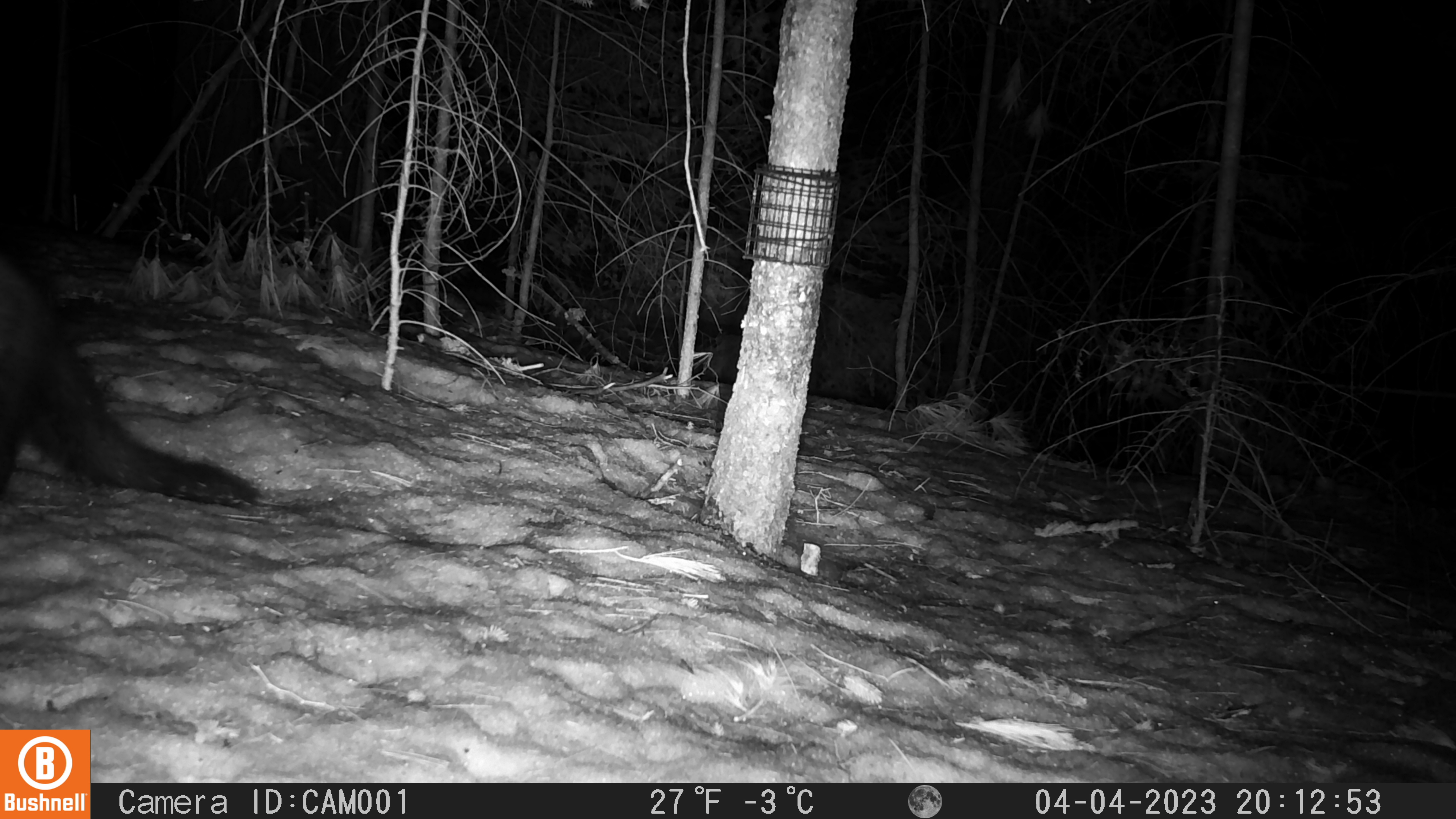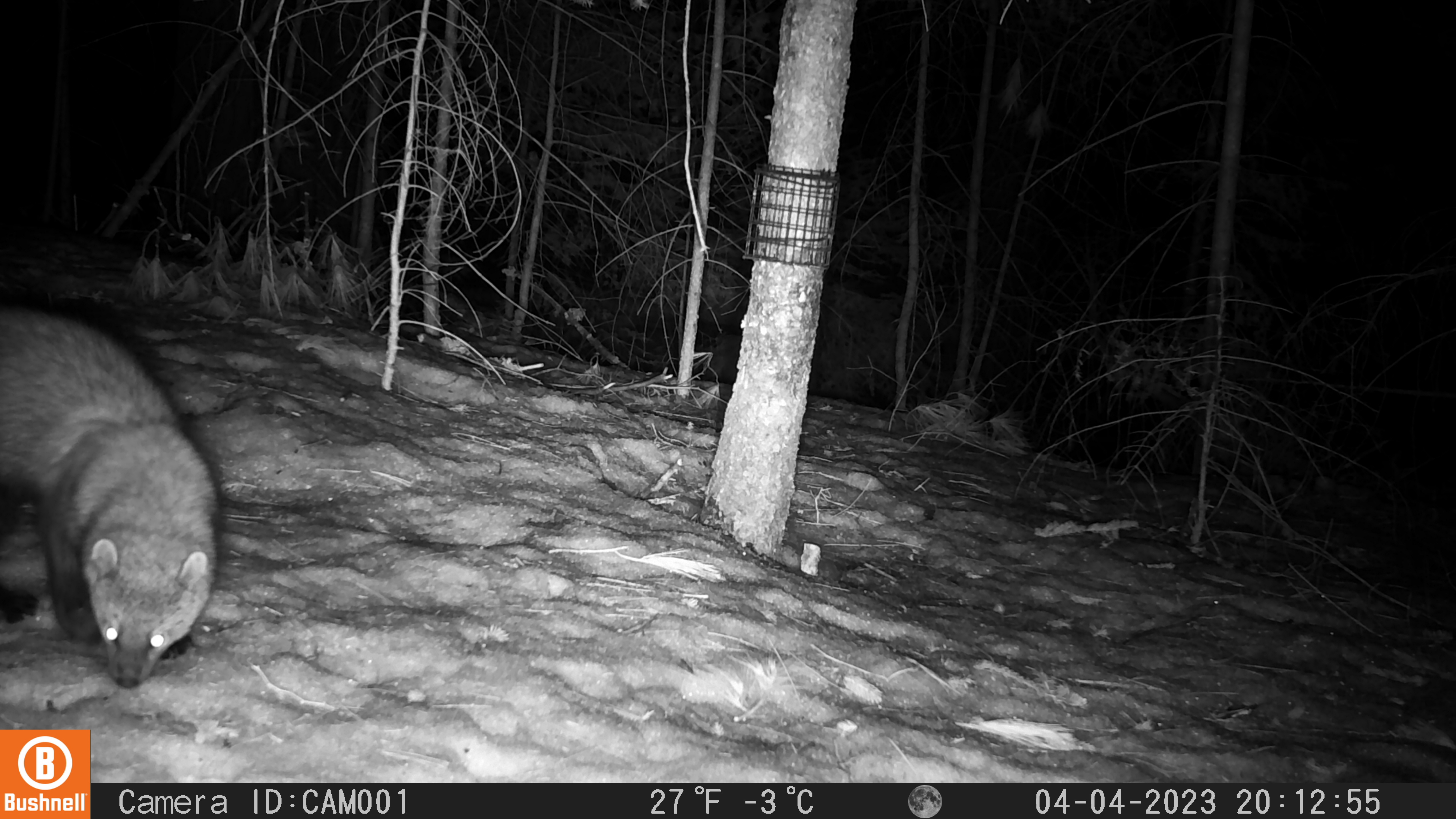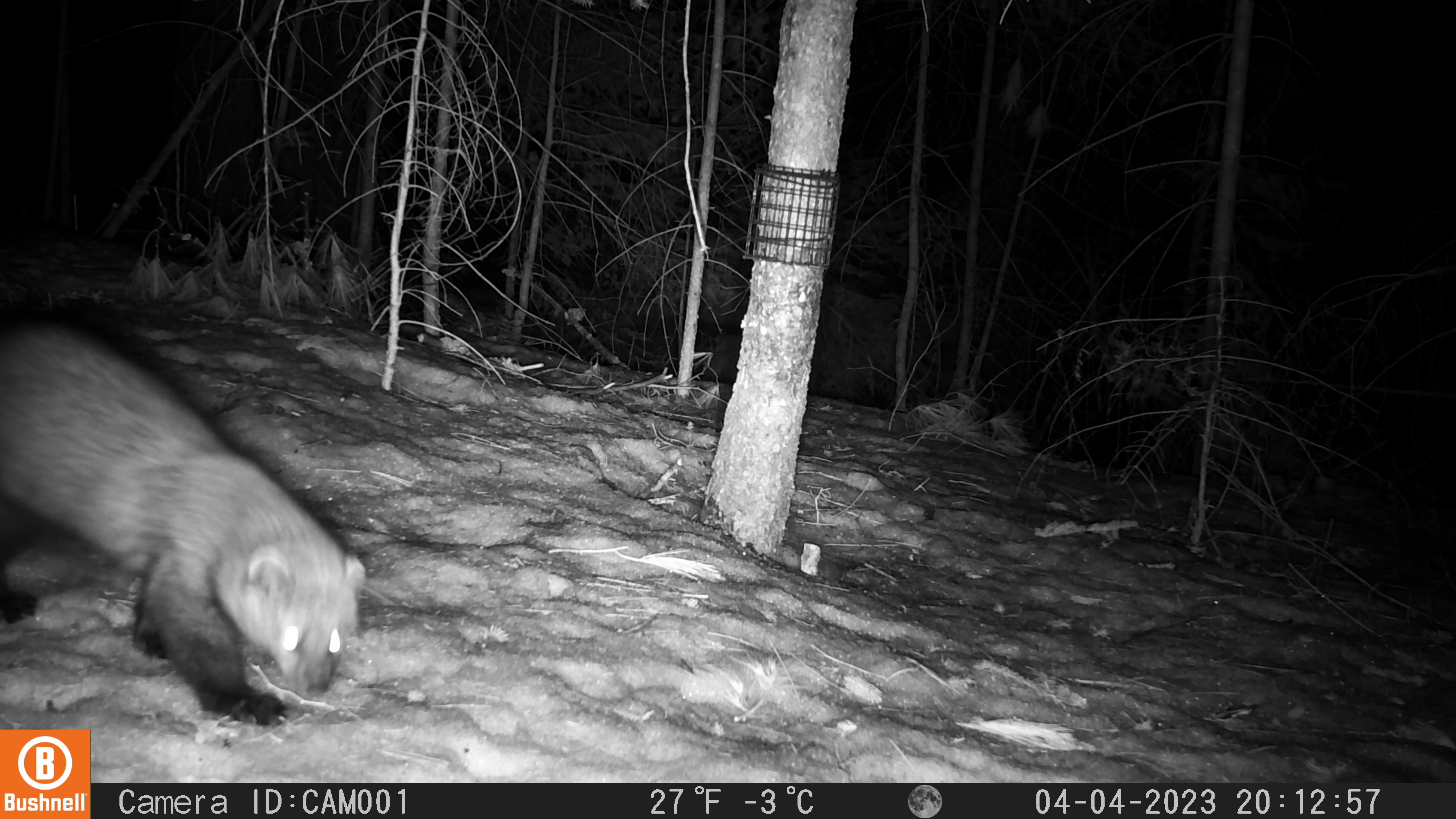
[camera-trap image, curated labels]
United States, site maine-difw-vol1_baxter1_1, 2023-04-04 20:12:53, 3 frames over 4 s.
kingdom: Animalia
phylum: Chordata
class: Mammalia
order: Carnivora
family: Mustelidae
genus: Pekania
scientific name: Pekania pennanti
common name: fisher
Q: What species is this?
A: Fisher (Pekania pennanti).